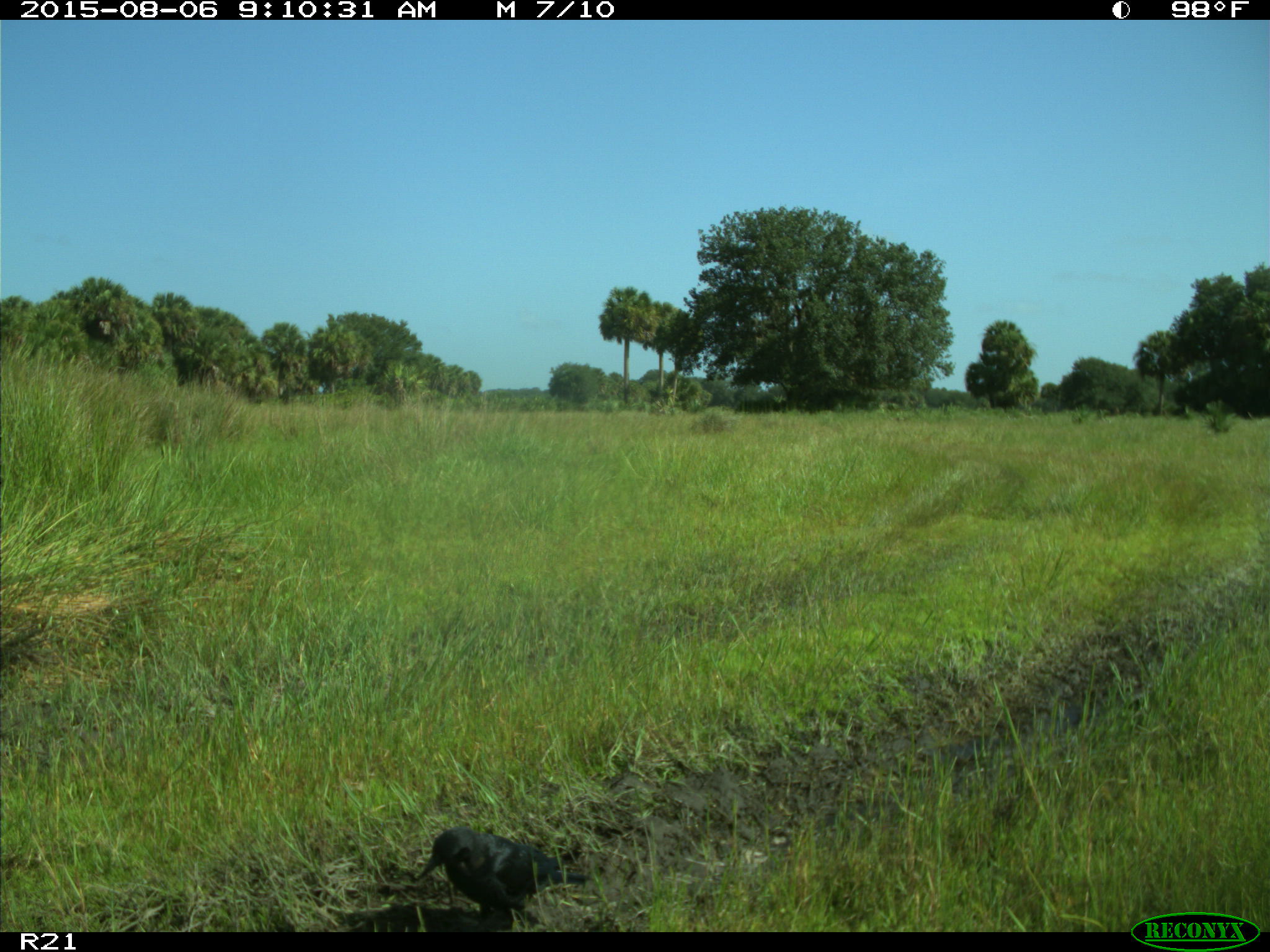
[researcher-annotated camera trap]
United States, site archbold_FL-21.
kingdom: Animalia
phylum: Chordata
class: Aves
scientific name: Aves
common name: birds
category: unidentified bird